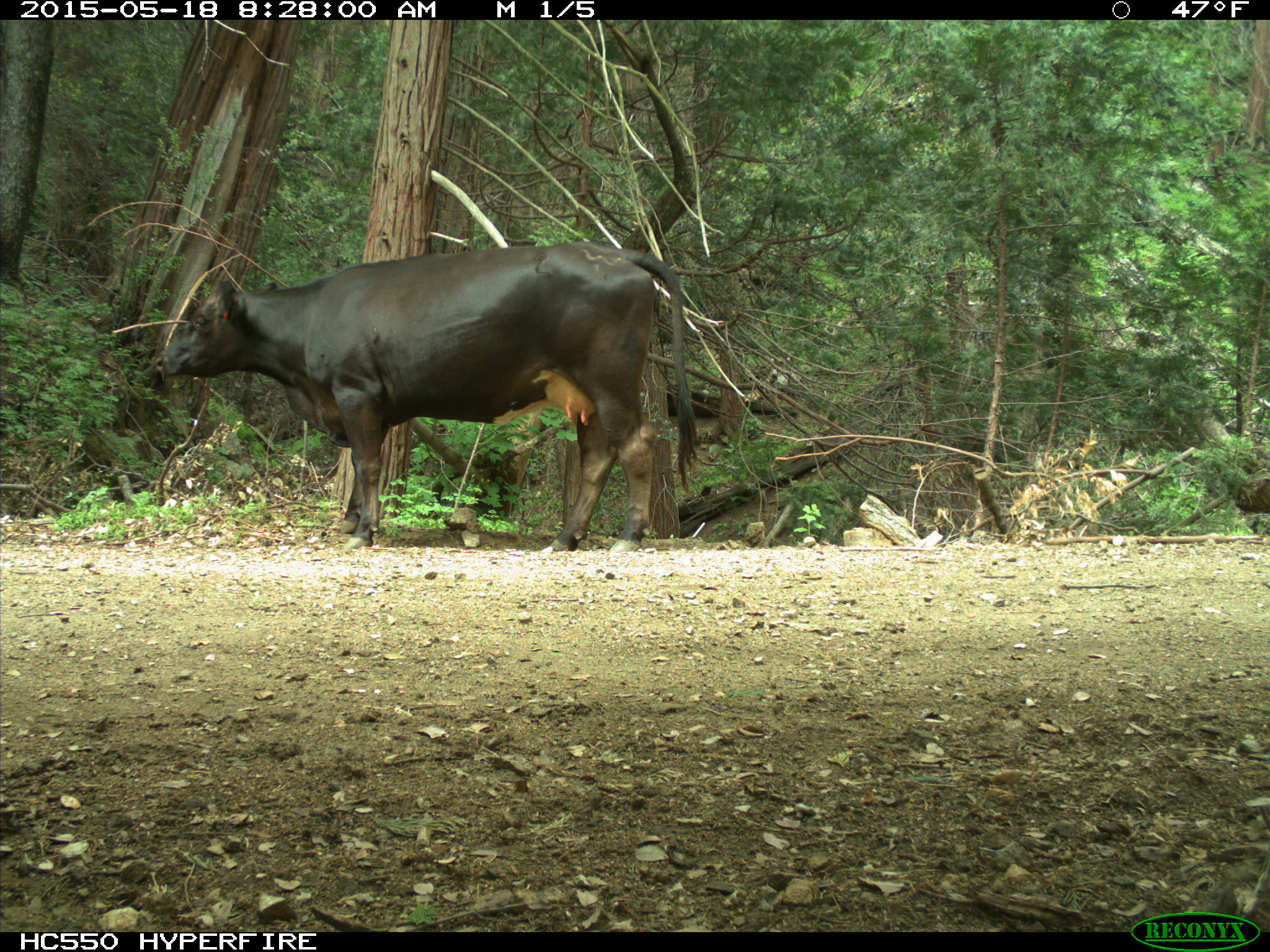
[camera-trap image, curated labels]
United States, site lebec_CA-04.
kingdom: Animalia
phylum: Chordata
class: Mammalia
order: Artiodactyla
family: Bovidae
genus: Bos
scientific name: Bos taurus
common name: domestic cow